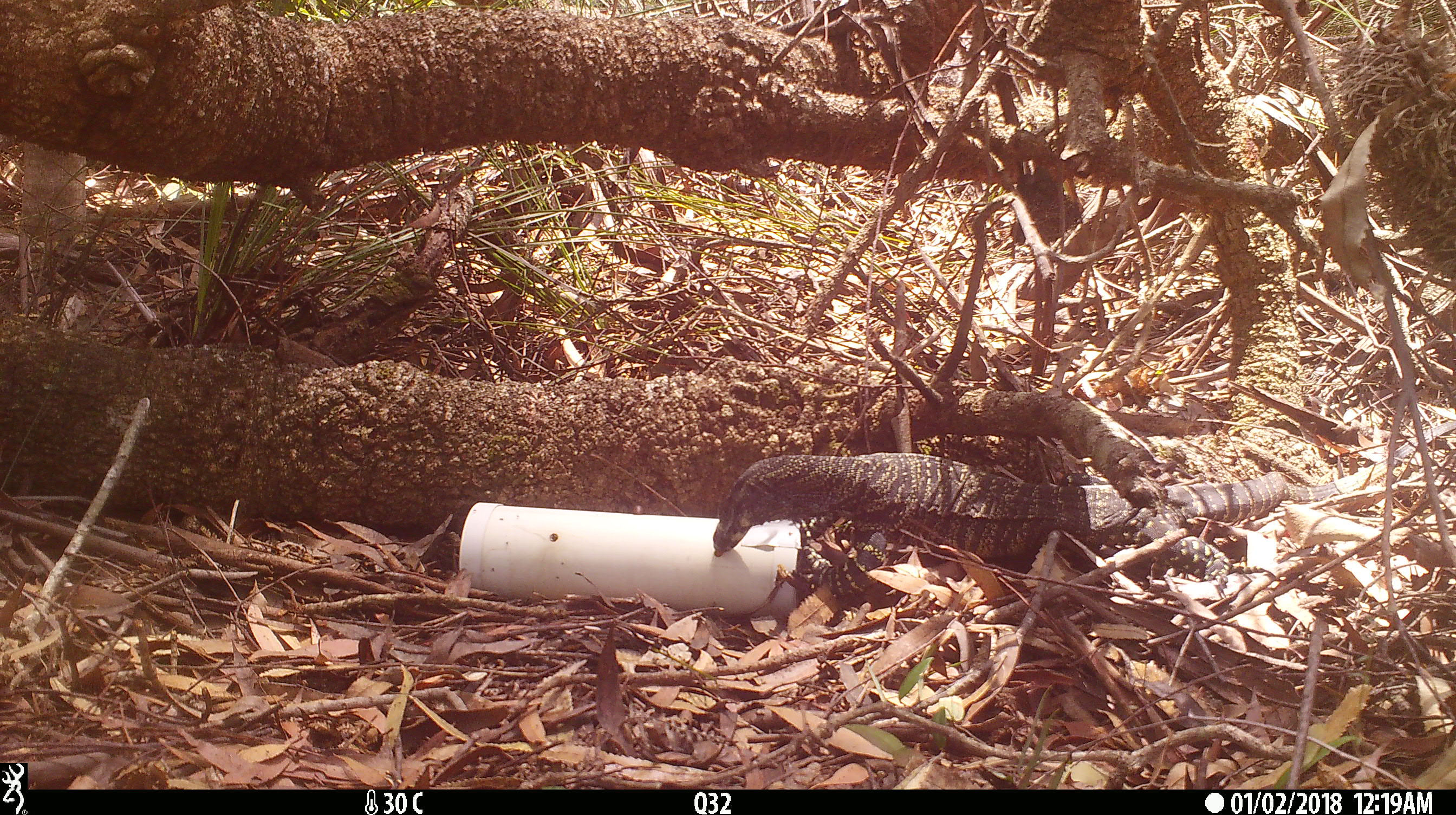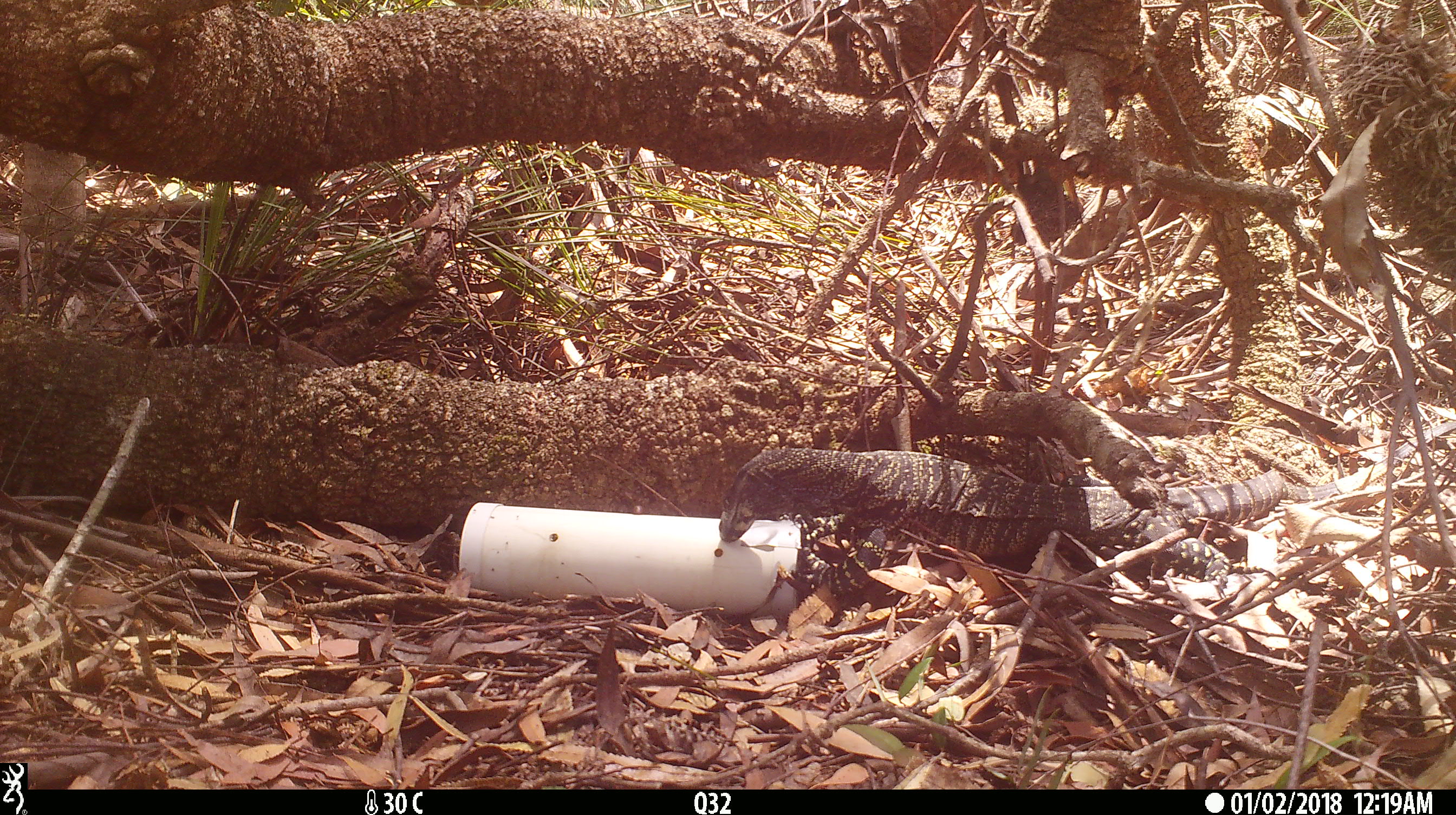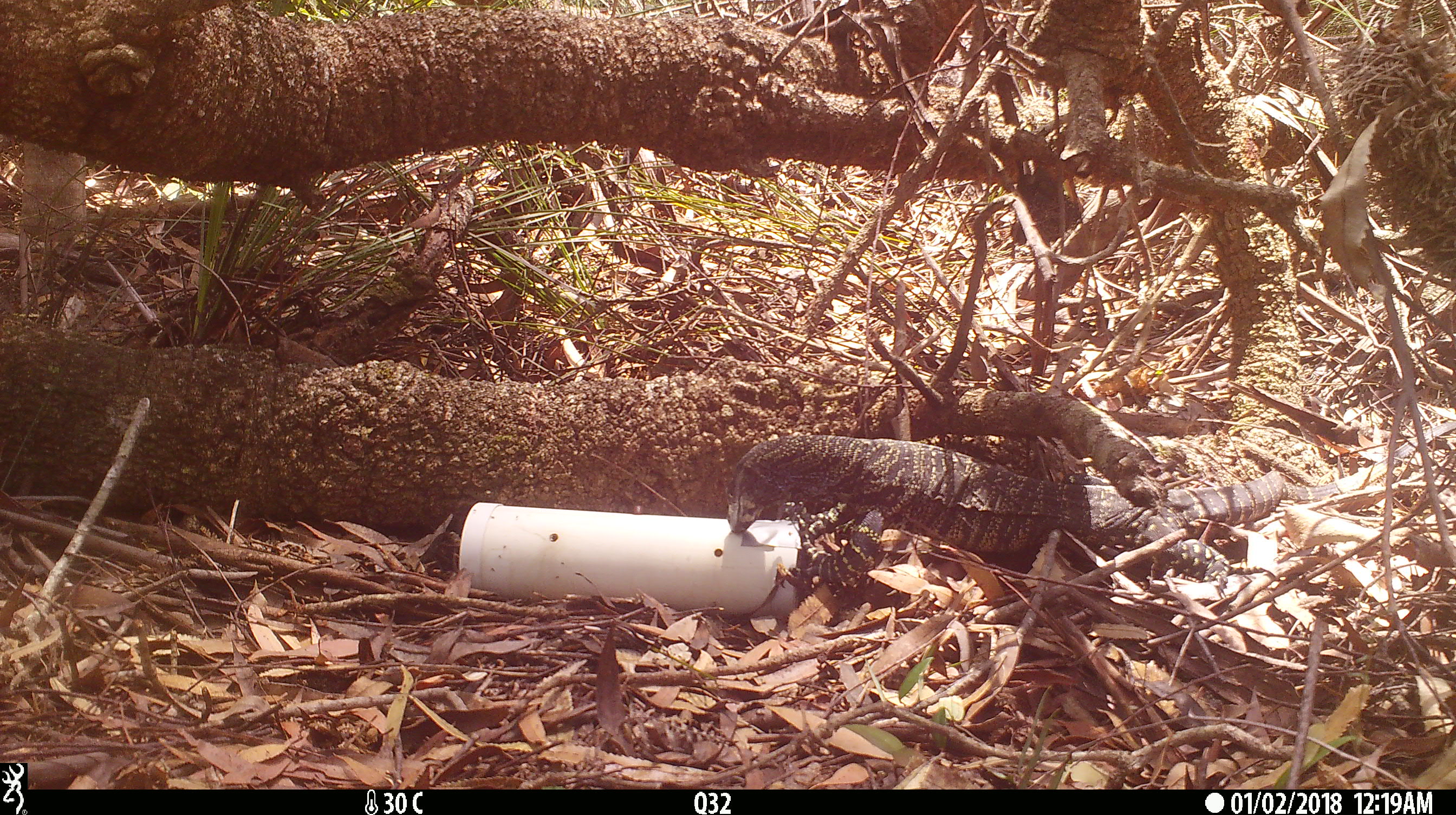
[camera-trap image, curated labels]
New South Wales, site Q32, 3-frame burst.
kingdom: Animalia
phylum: Chordata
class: Reptilia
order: Squamata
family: Varanidae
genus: Varanus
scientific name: Varanus varius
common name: lace monitor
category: goanna